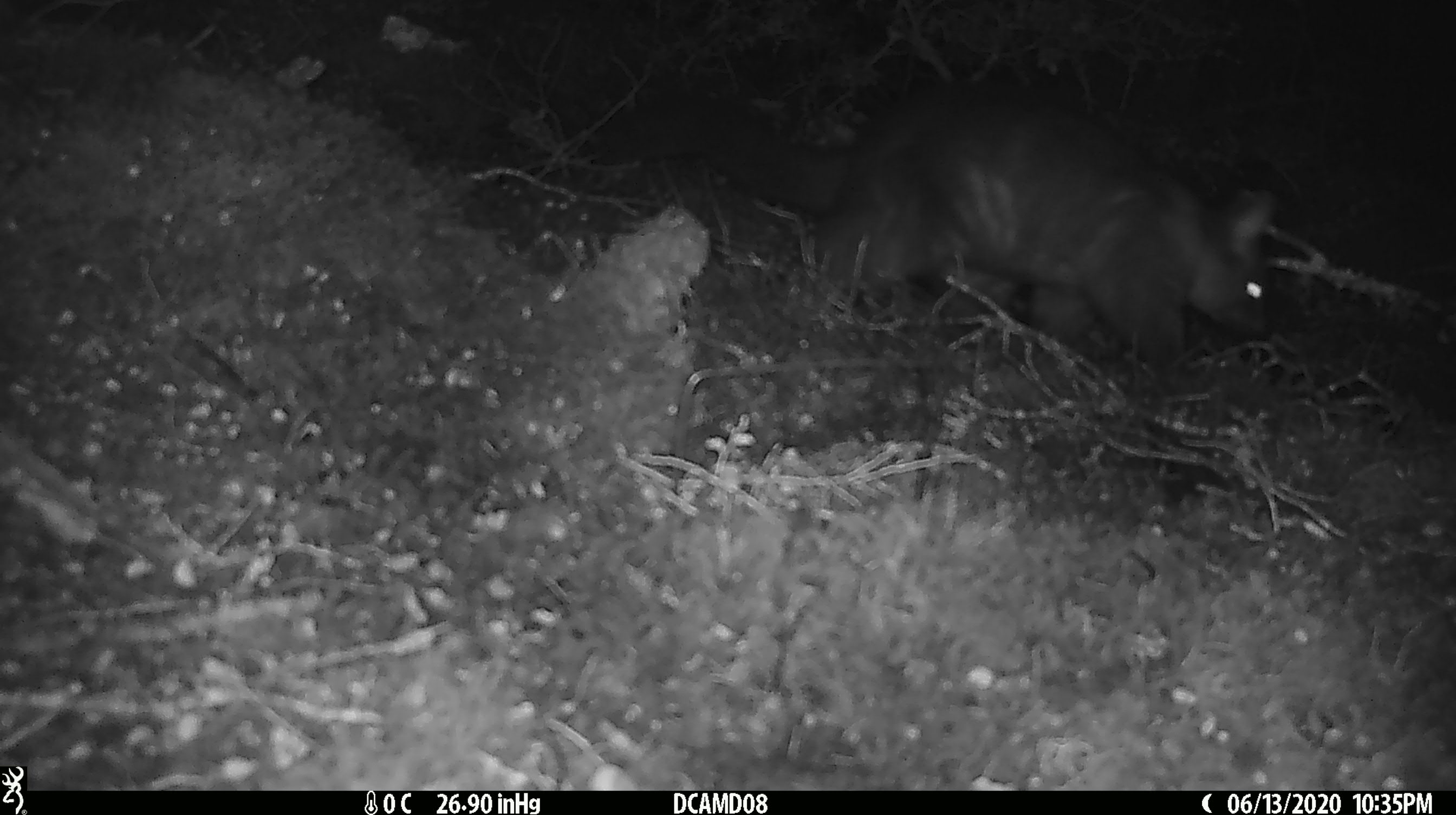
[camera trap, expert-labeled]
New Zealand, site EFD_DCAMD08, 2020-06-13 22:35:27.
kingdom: Animalia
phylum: Chordata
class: Mammalia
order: Diprotodontia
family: Phalangeridae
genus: Trichosurus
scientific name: Trichosurus vulpecula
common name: common brushtail possum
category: possum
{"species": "possum (common brushtail possum) (Trichosurus vulpecula)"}